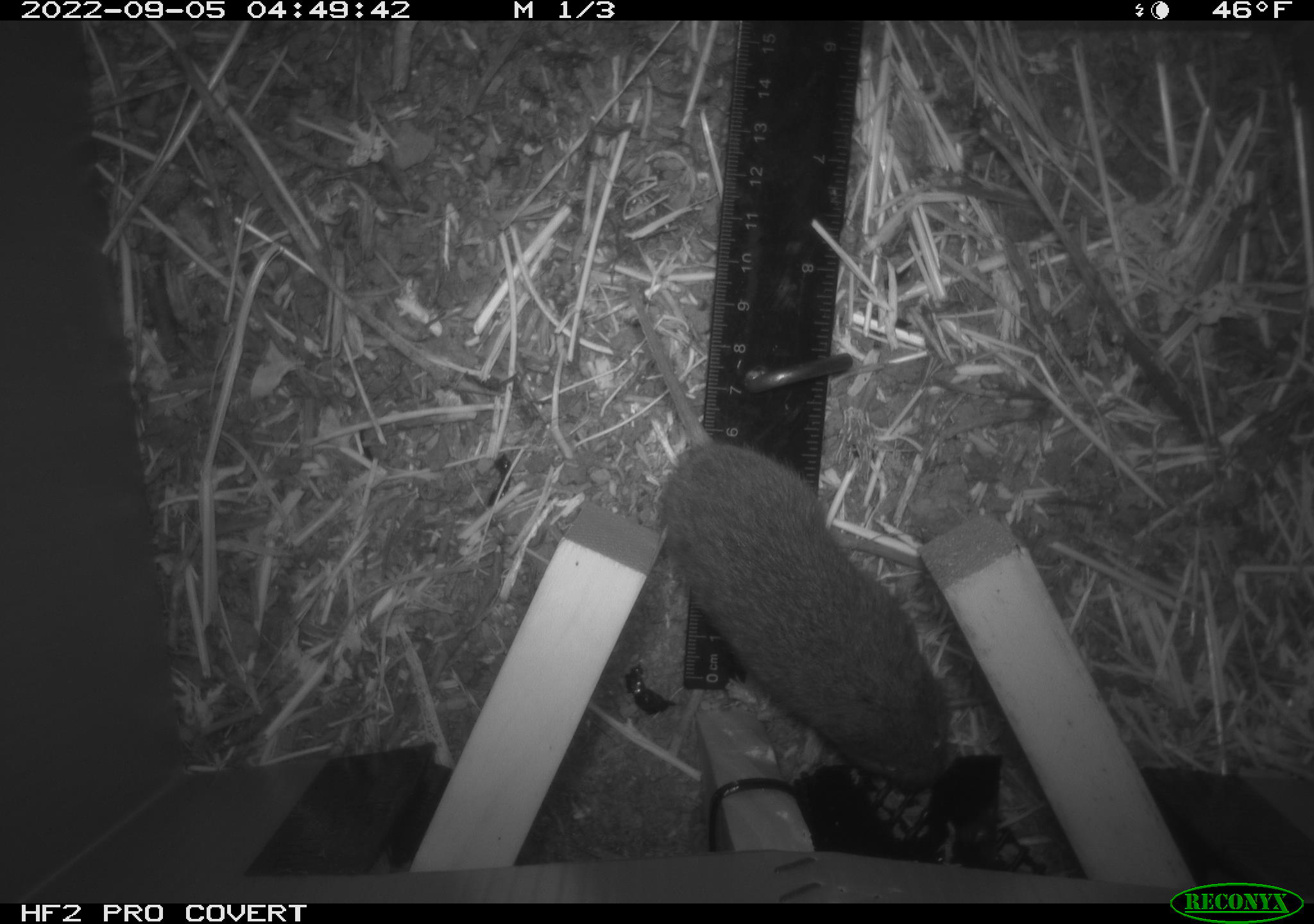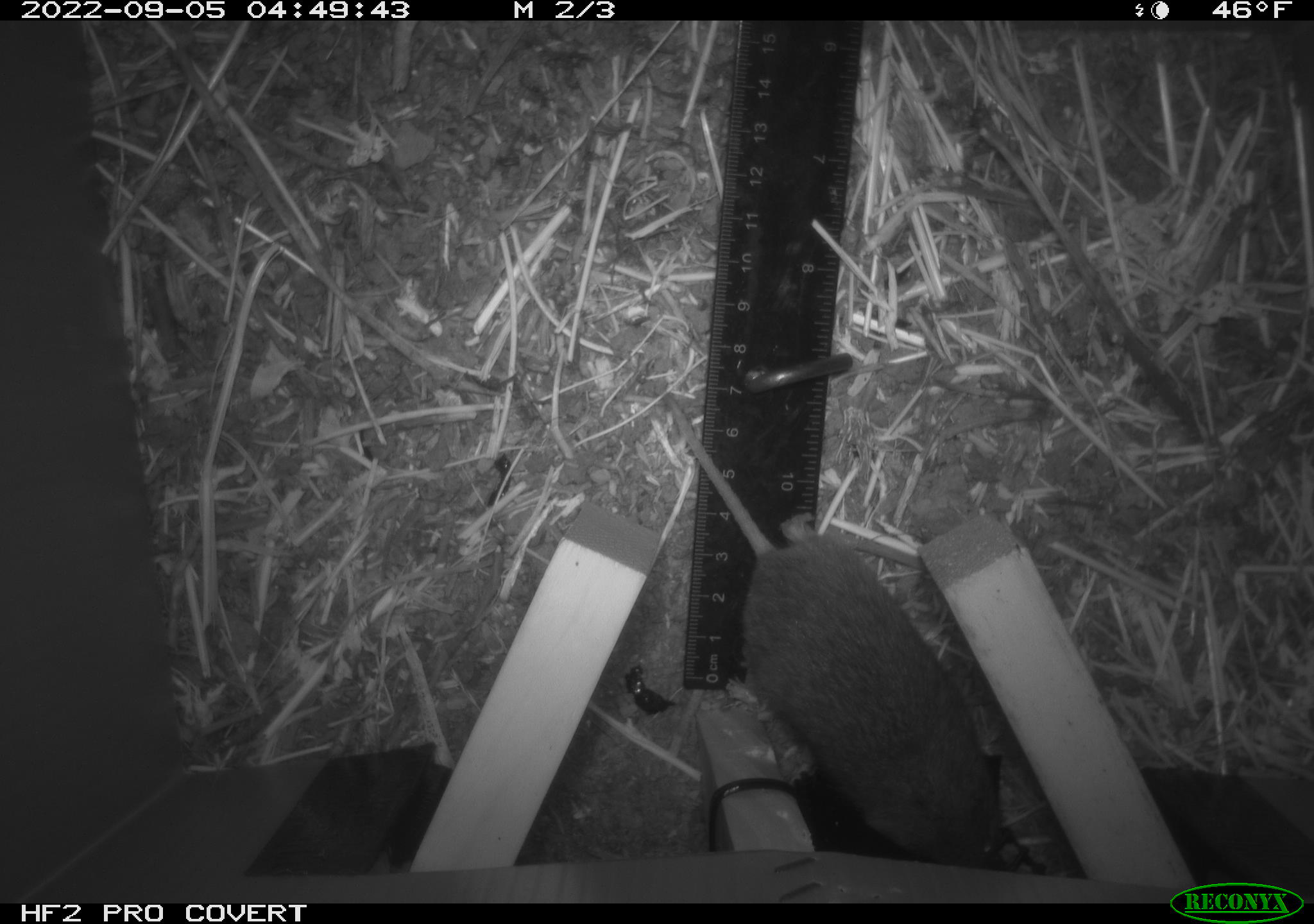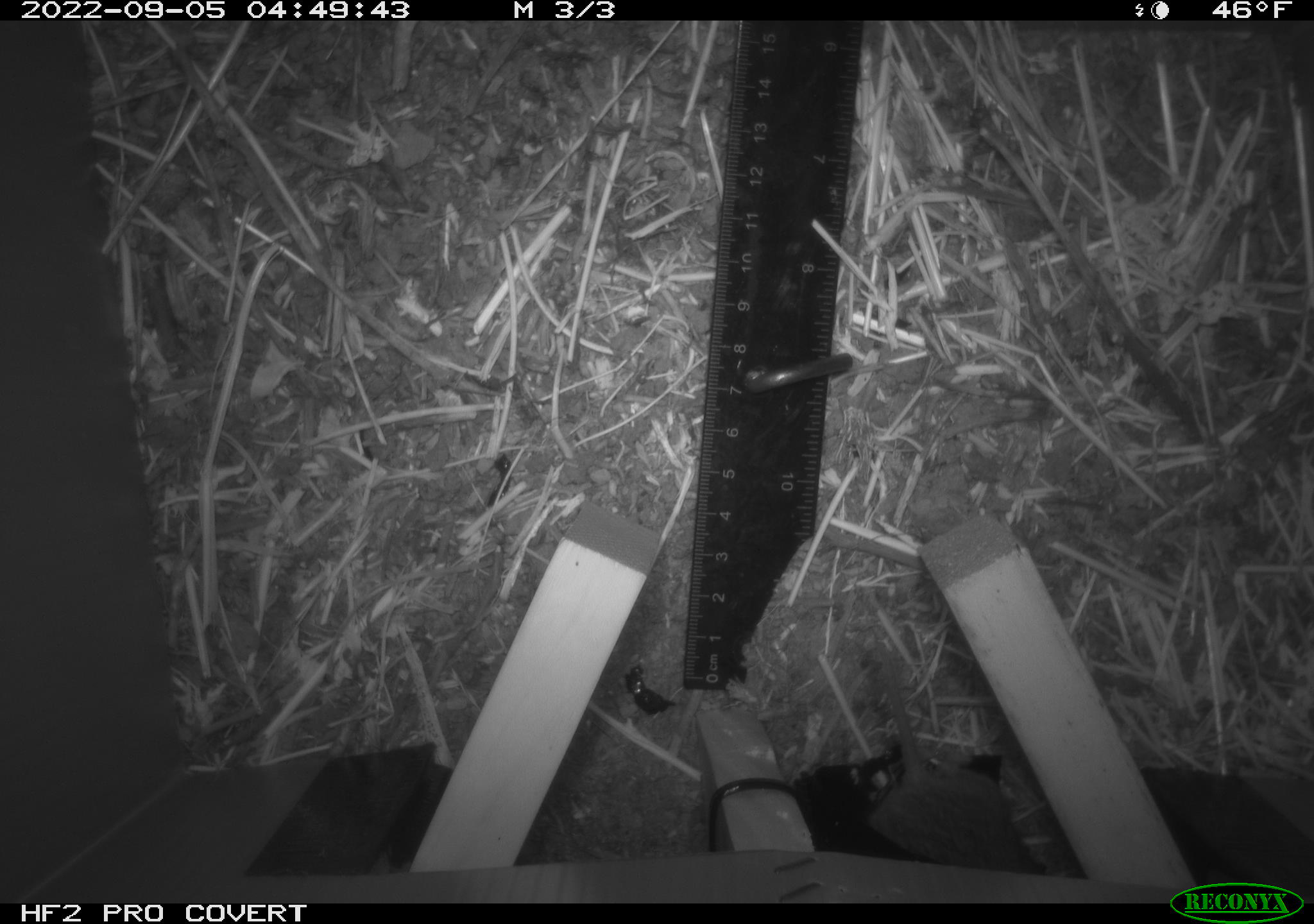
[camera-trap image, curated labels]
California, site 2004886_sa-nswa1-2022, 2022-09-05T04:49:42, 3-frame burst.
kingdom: Animalia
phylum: Chordata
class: Mammalia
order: Rodentia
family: Cricetidae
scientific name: Cricetidae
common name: hamsters, voles, lemmings, and allies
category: cricetidae family